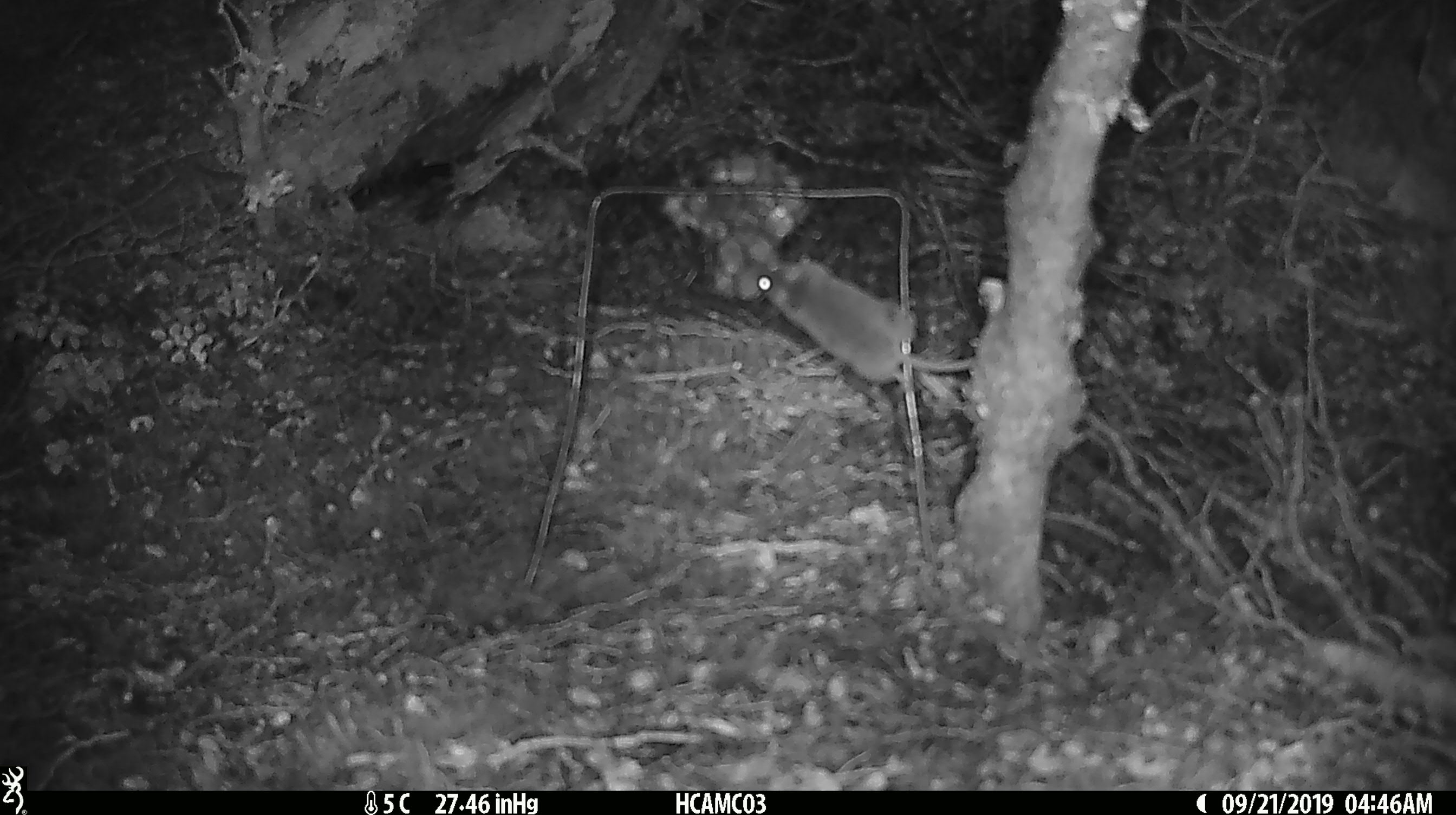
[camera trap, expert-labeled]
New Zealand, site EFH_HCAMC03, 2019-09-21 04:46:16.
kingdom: Animalia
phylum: Chordata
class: Mammalia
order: Rodentia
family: Muridae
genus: Mus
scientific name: Mus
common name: mouse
Mouse (Mus).